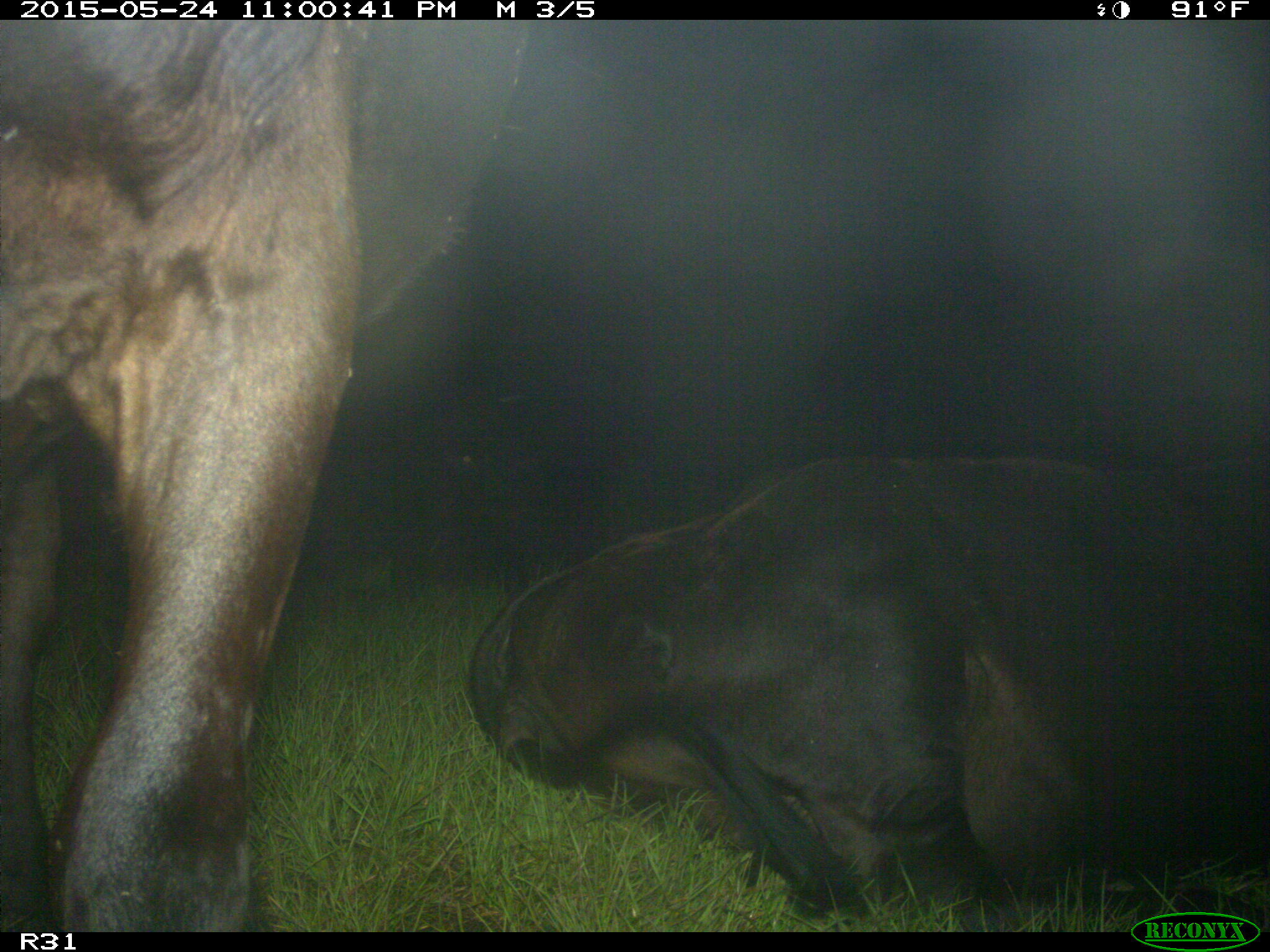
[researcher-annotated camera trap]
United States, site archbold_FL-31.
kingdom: Animalia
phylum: Chordata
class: Mammalia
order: Artiodactyla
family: Bovidae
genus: Bos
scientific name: Bos taurus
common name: domestic cow